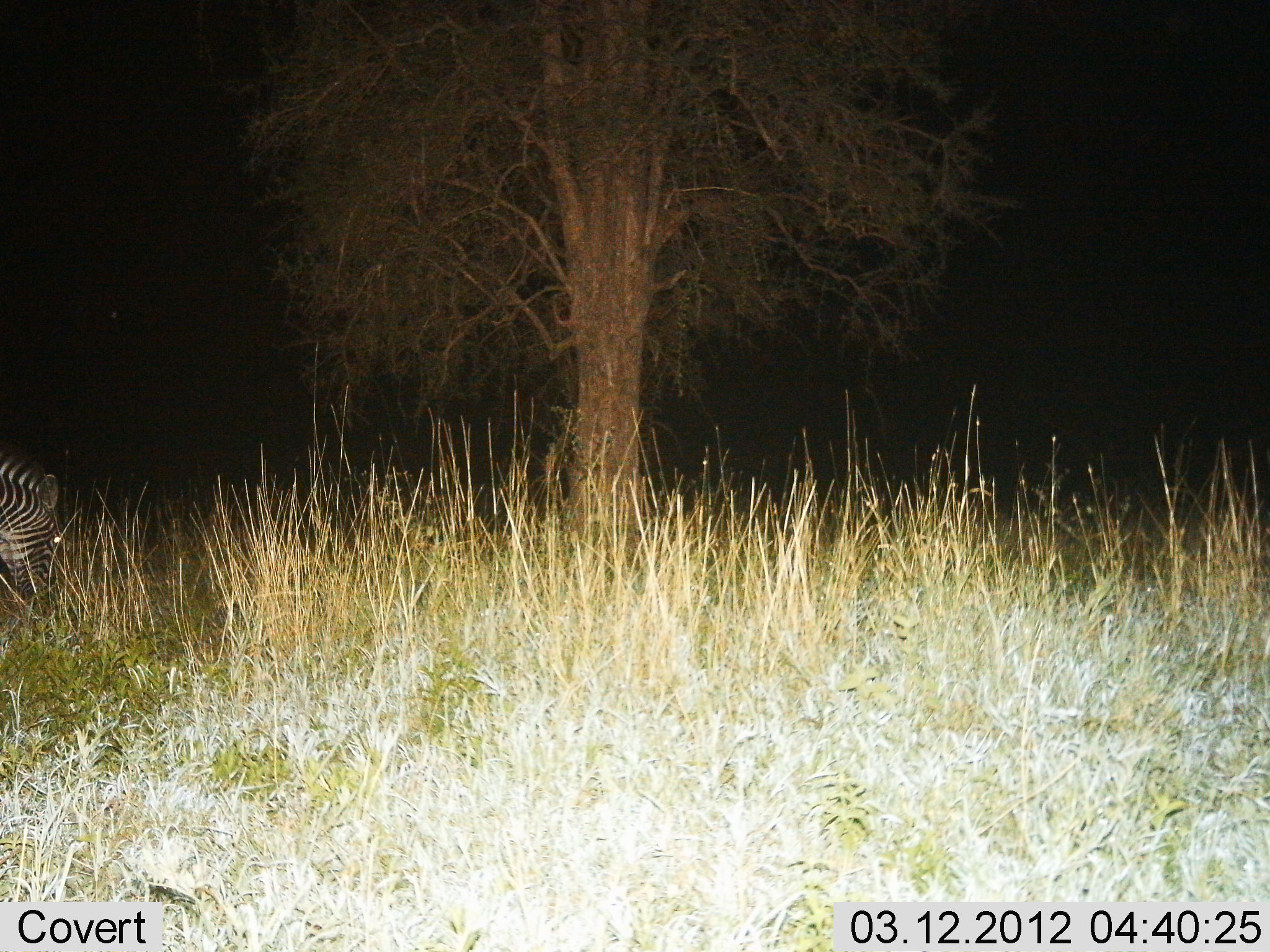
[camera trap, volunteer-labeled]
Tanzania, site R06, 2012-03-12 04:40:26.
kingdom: Animalia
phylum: Chordata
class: Mammalia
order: Perissodactyla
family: Equidae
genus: Equus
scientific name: Equus quagga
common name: plains zebra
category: zebra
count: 1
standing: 64%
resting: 4%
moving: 7%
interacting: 0%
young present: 0%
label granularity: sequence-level